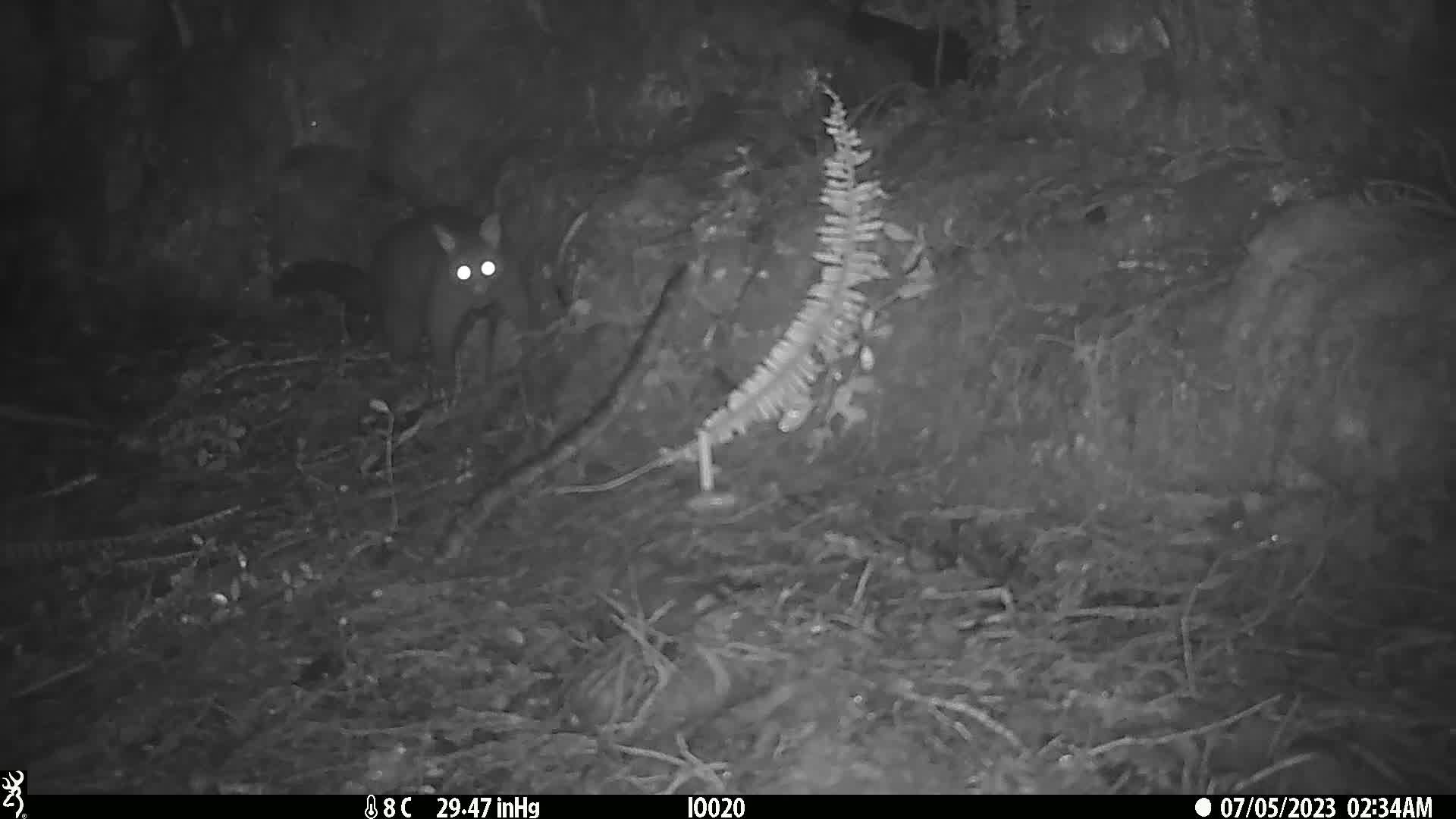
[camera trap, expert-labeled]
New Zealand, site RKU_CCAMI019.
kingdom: Animalia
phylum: Chordata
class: Mammalia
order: Diprotodontia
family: Phalangeridae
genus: Trichosurus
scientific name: Trichosurus vulpecula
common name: common brushtail possum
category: possum